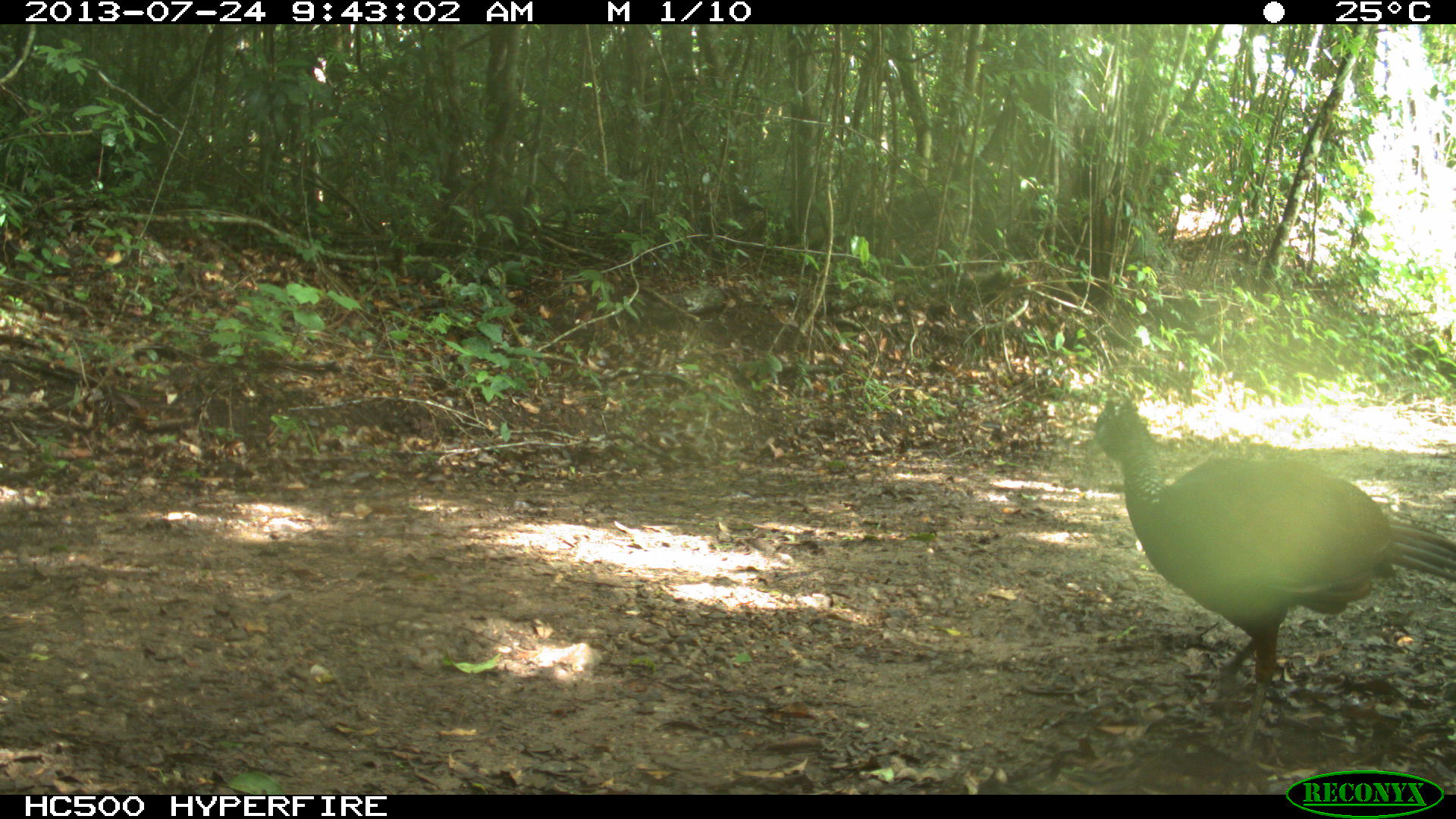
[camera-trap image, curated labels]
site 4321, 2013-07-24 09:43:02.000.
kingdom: Animalia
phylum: Chordata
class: Aves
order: Galliformes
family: Cracidae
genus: Crax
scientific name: Crax rubra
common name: great curassow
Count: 1.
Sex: female.